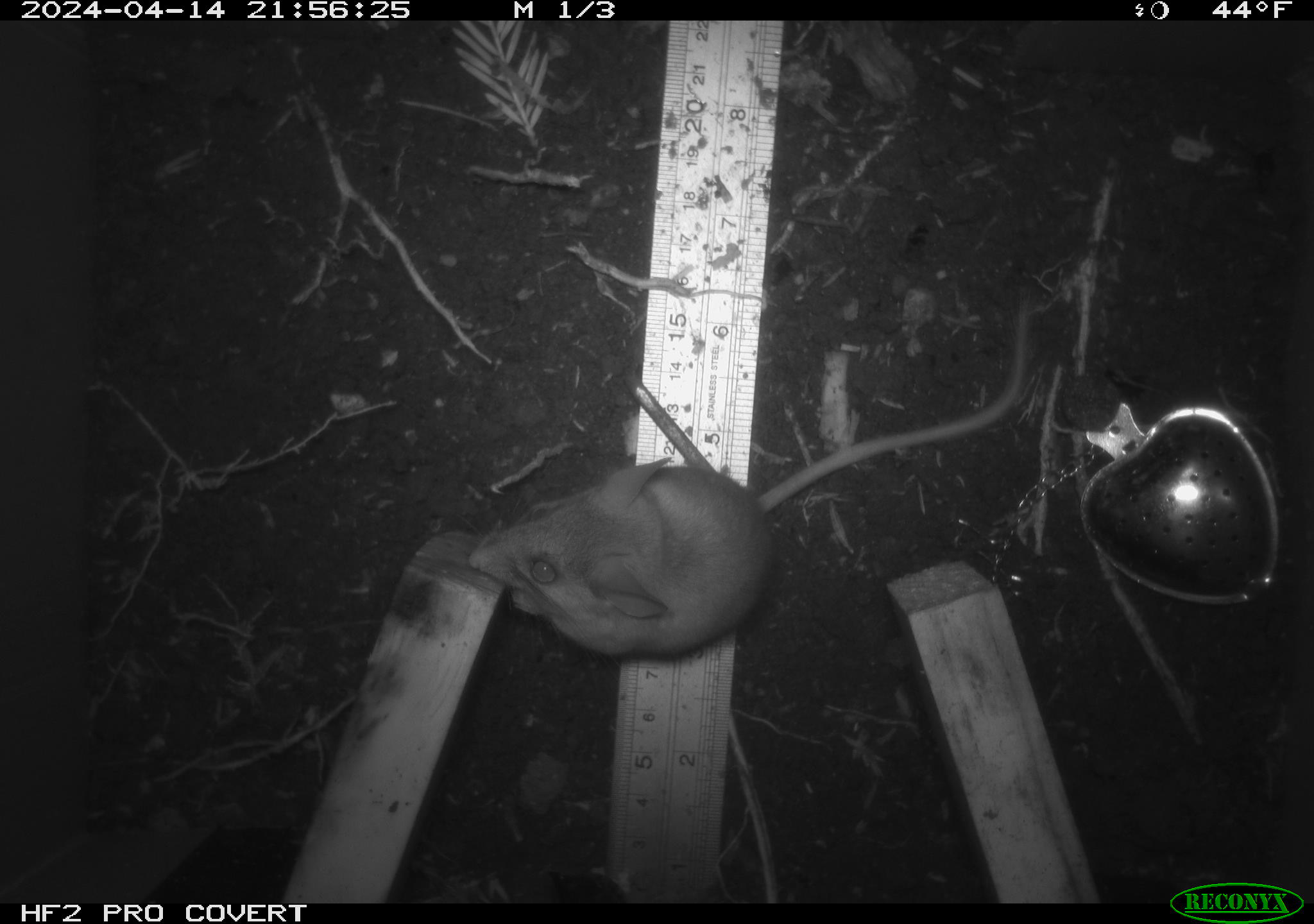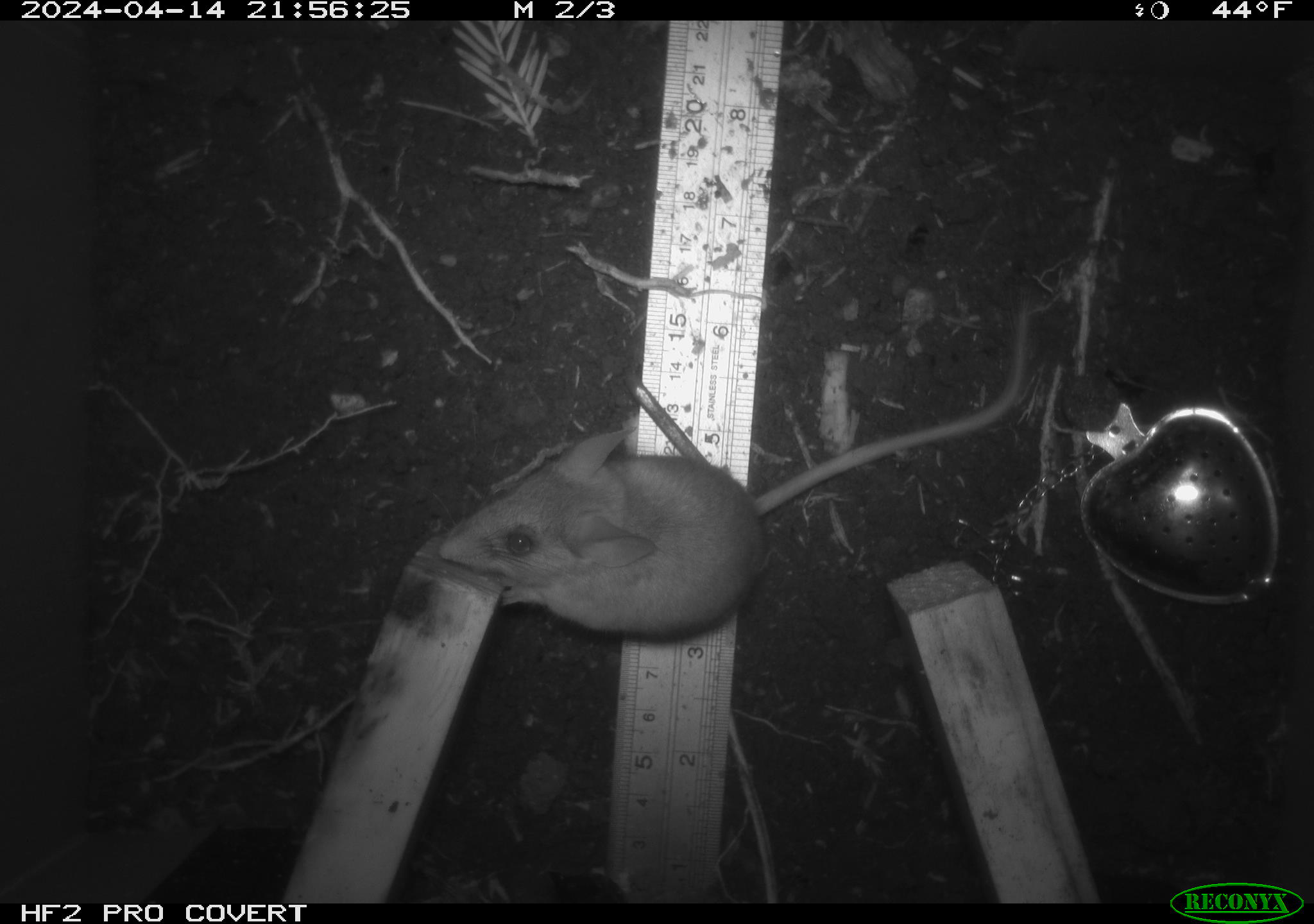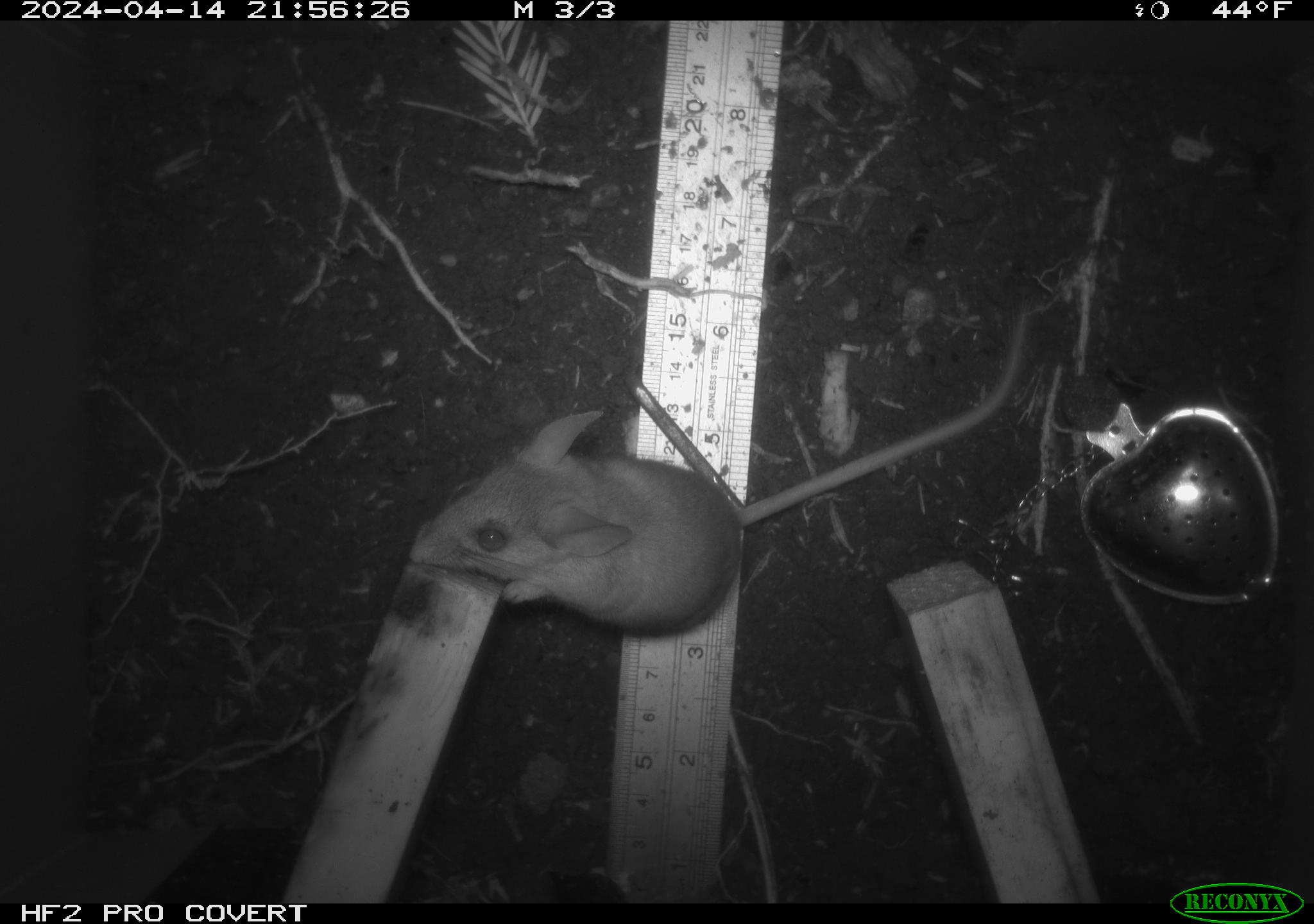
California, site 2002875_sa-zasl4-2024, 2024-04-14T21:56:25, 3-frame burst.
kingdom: Animalia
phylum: Chordata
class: Mammalia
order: Rodentia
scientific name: Rodentia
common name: mouse species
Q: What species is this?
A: Mouse species (Rodentia).